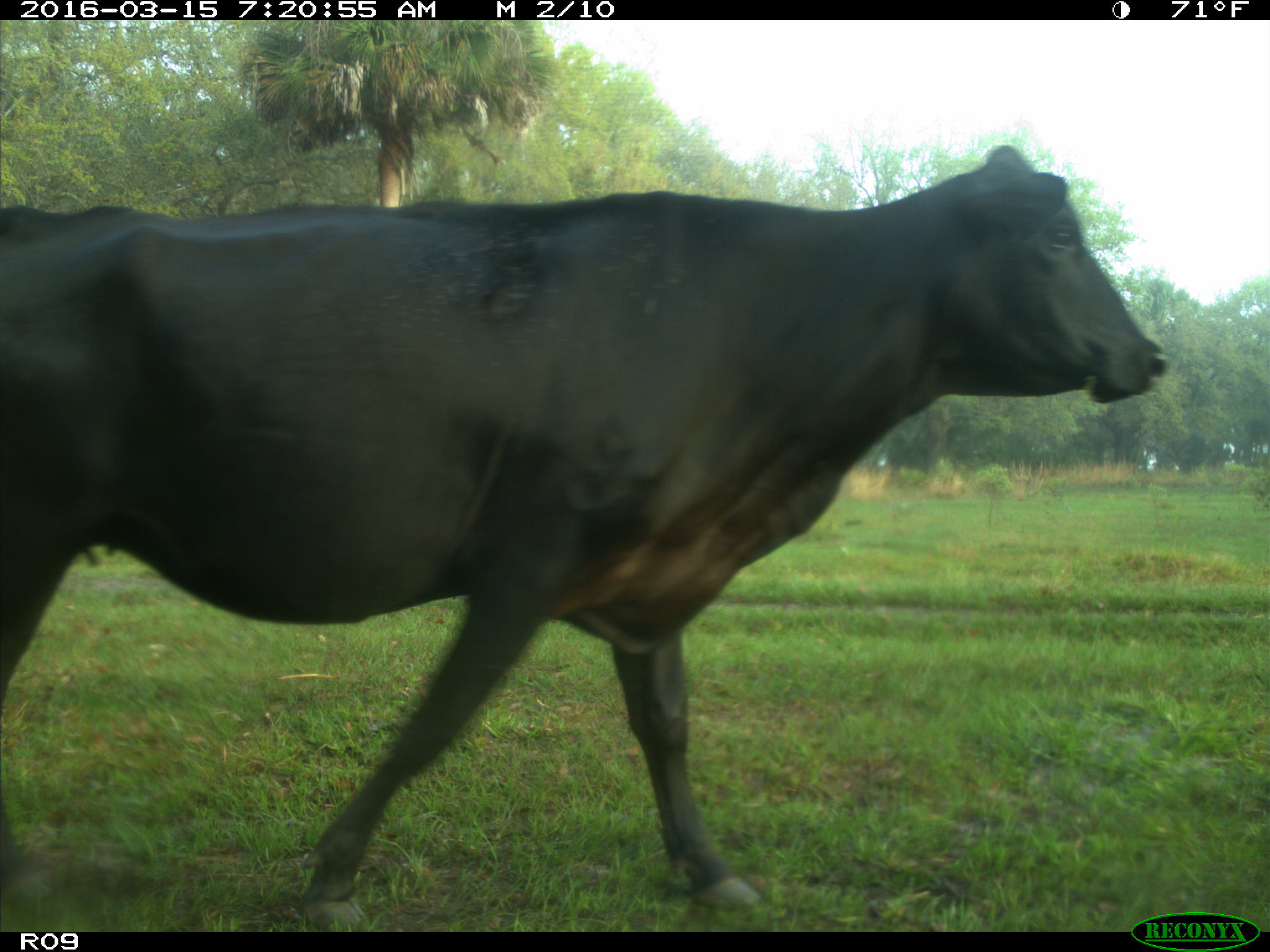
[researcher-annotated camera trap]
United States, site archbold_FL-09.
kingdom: Animalia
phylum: Chordata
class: Mammalia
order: Artiodactyla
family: Bovidae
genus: Bos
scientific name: Bos taurus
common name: domestic cow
Bos taurus (domestic cow).